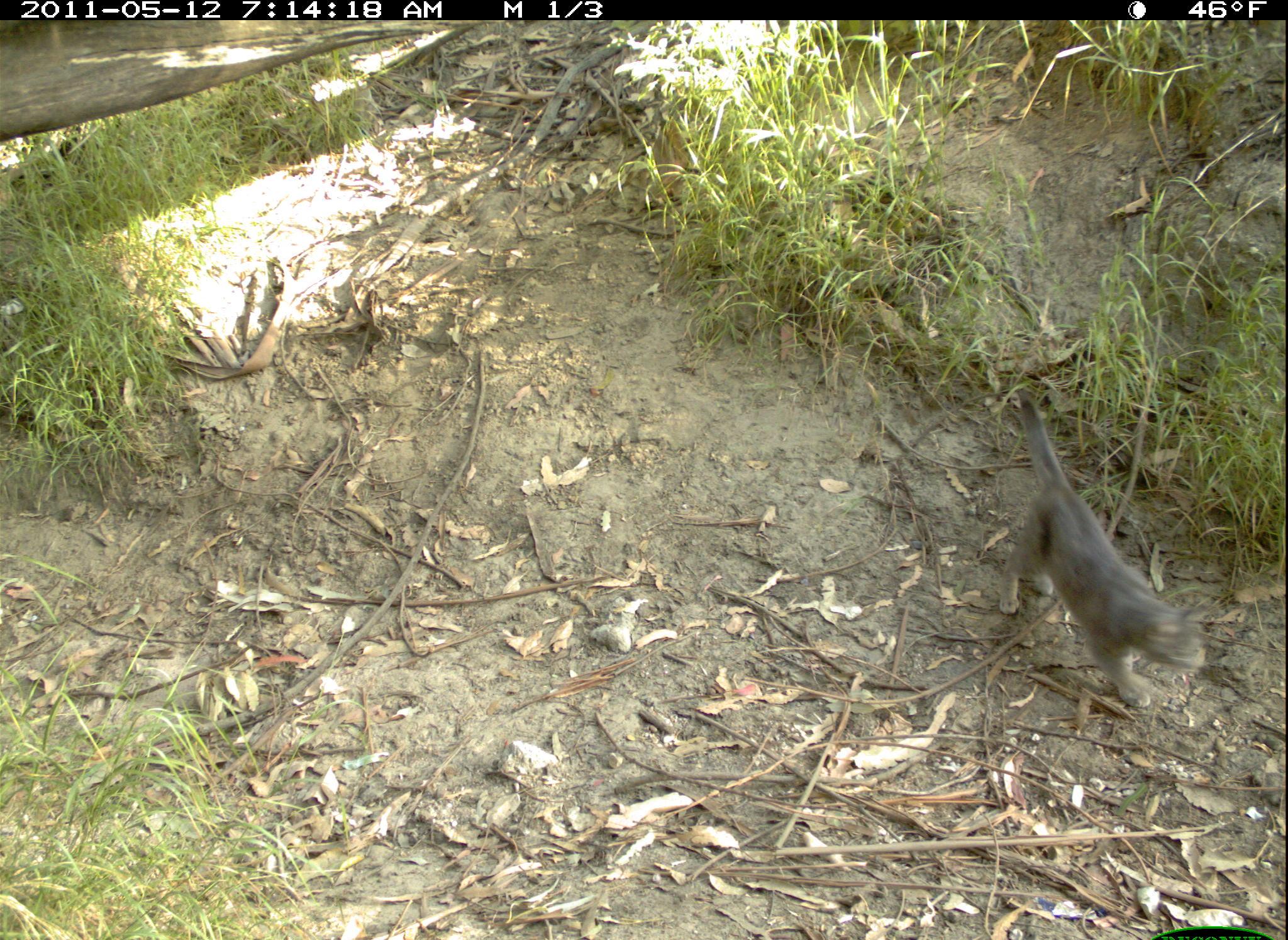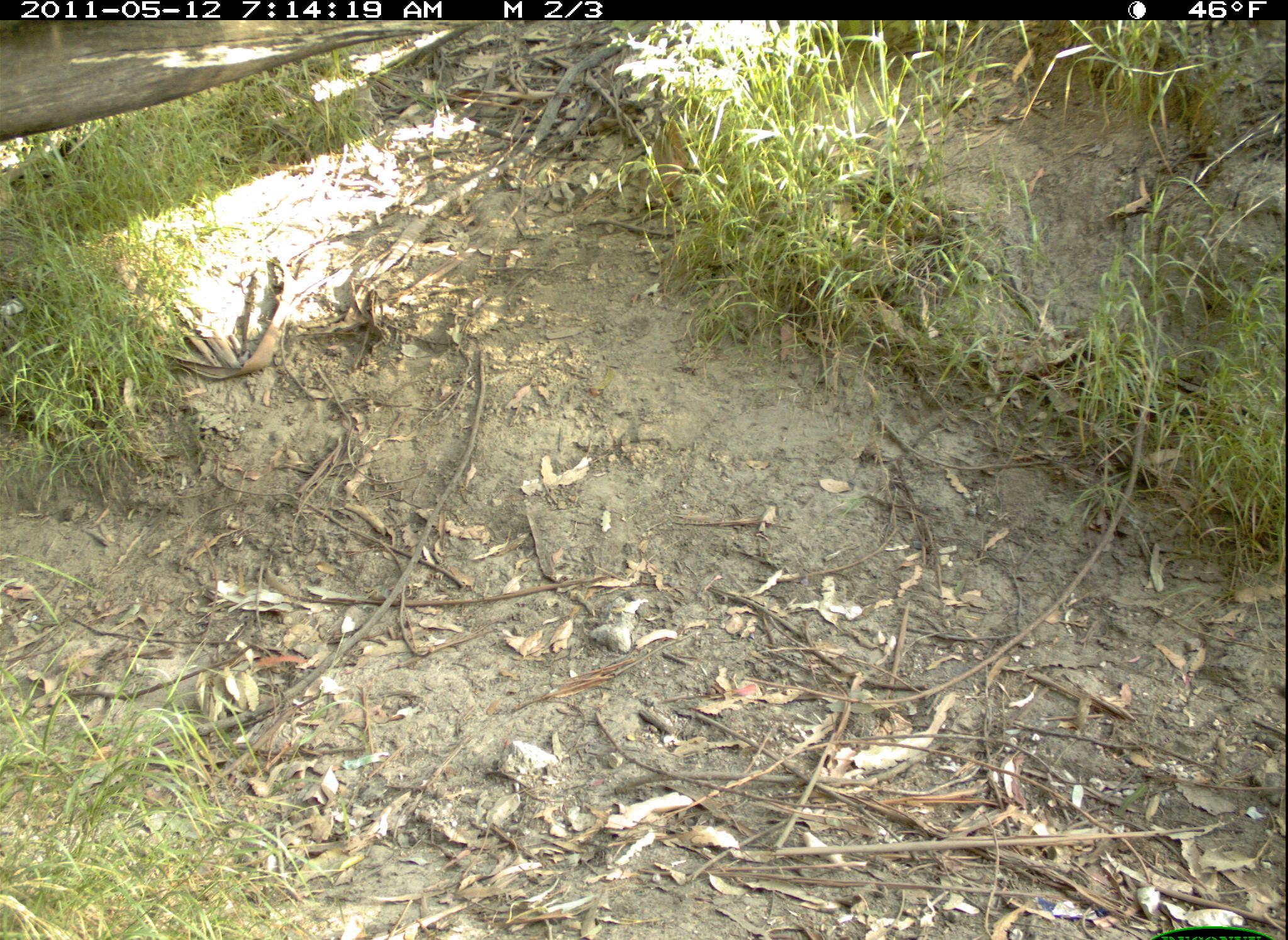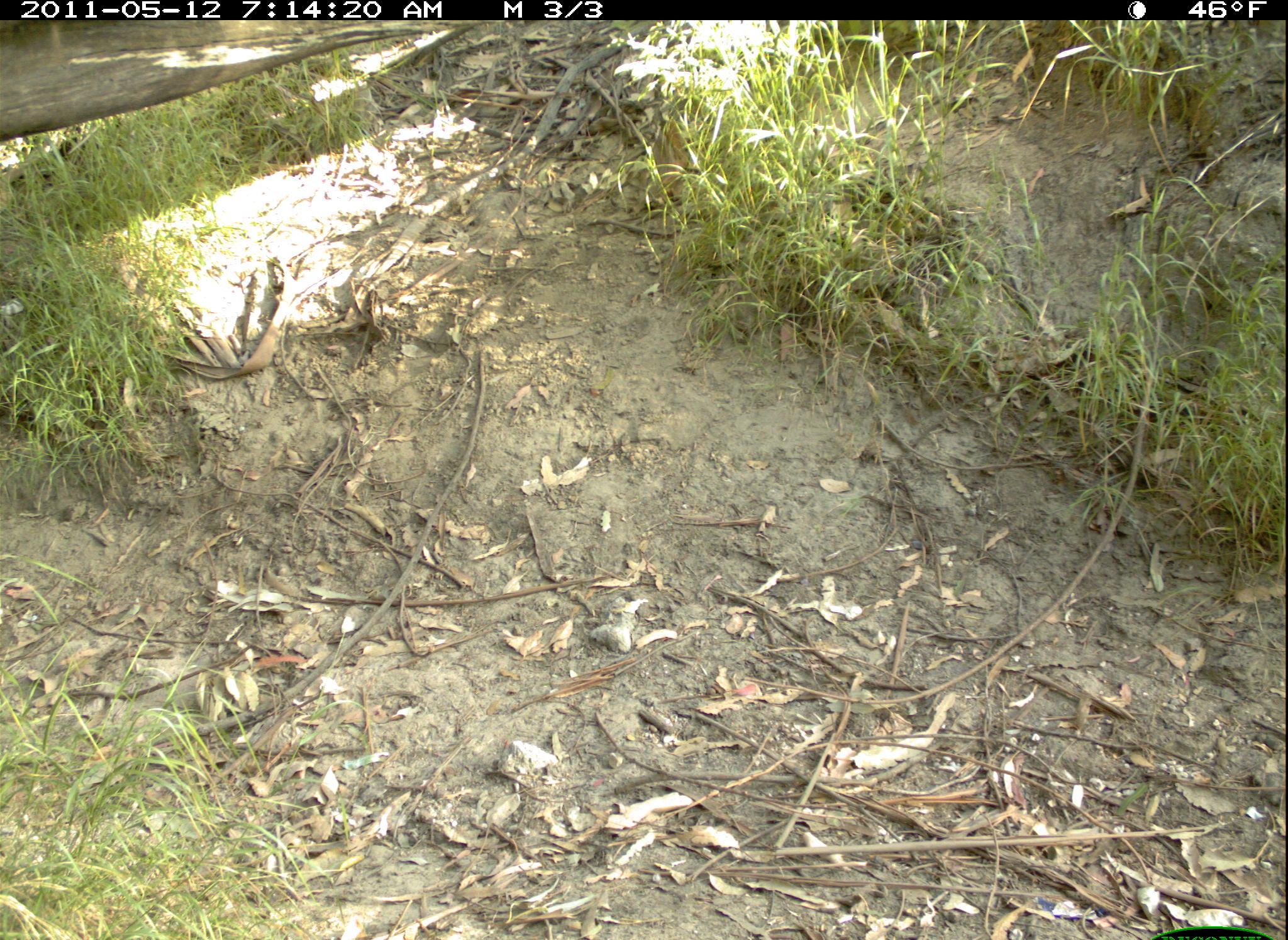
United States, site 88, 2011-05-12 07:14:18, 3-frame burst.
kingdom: Animalia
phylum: Chordata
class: Mammalia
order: Carnivora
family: Felidae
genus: Felis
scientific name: Felis catus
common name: cat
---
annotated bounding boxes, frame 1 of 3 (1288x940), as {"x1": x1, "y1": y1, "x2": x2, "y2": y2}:
cat: {"x1": 974, "y1": 379, "x2": 1224, "y2": 712}